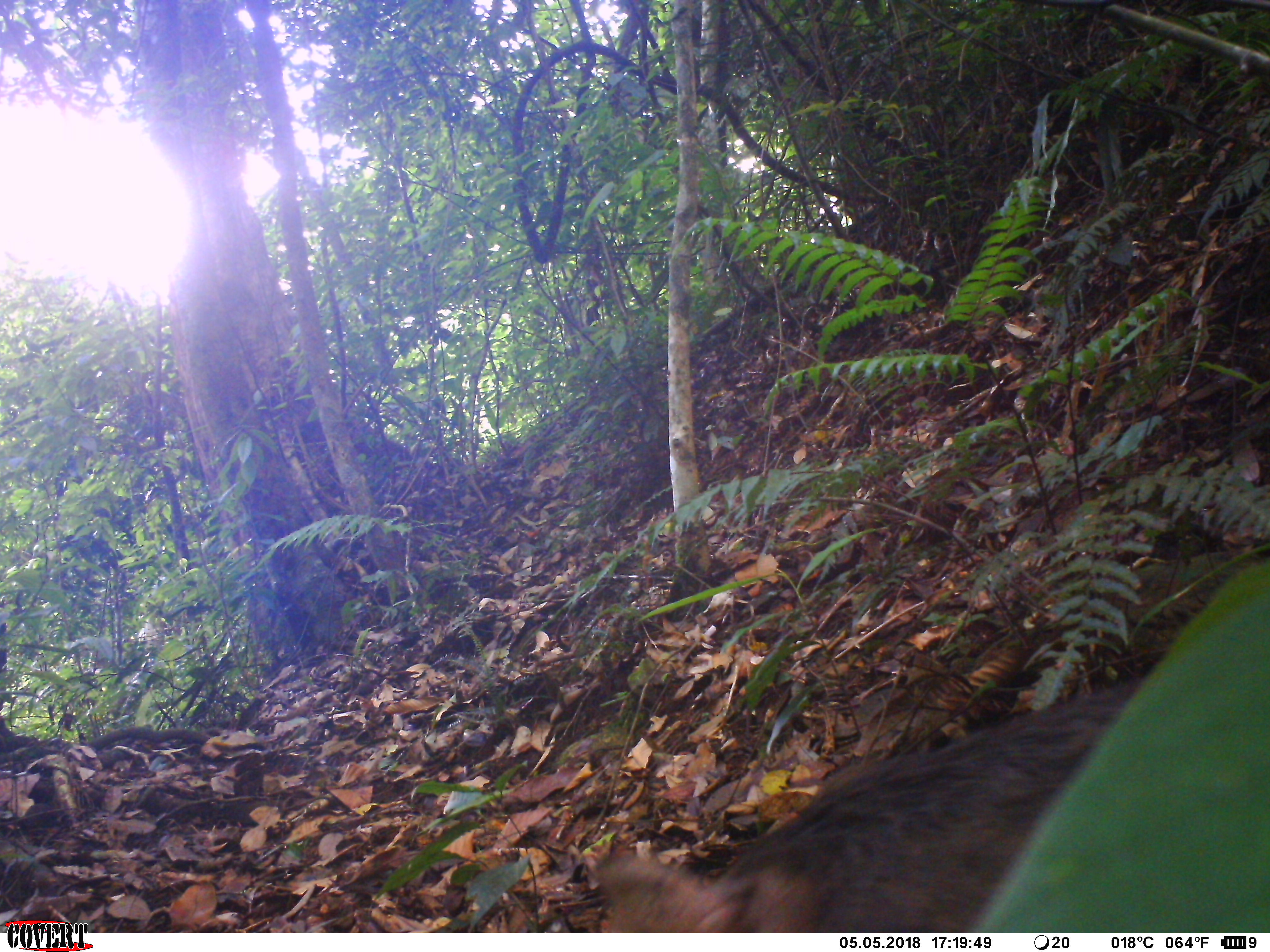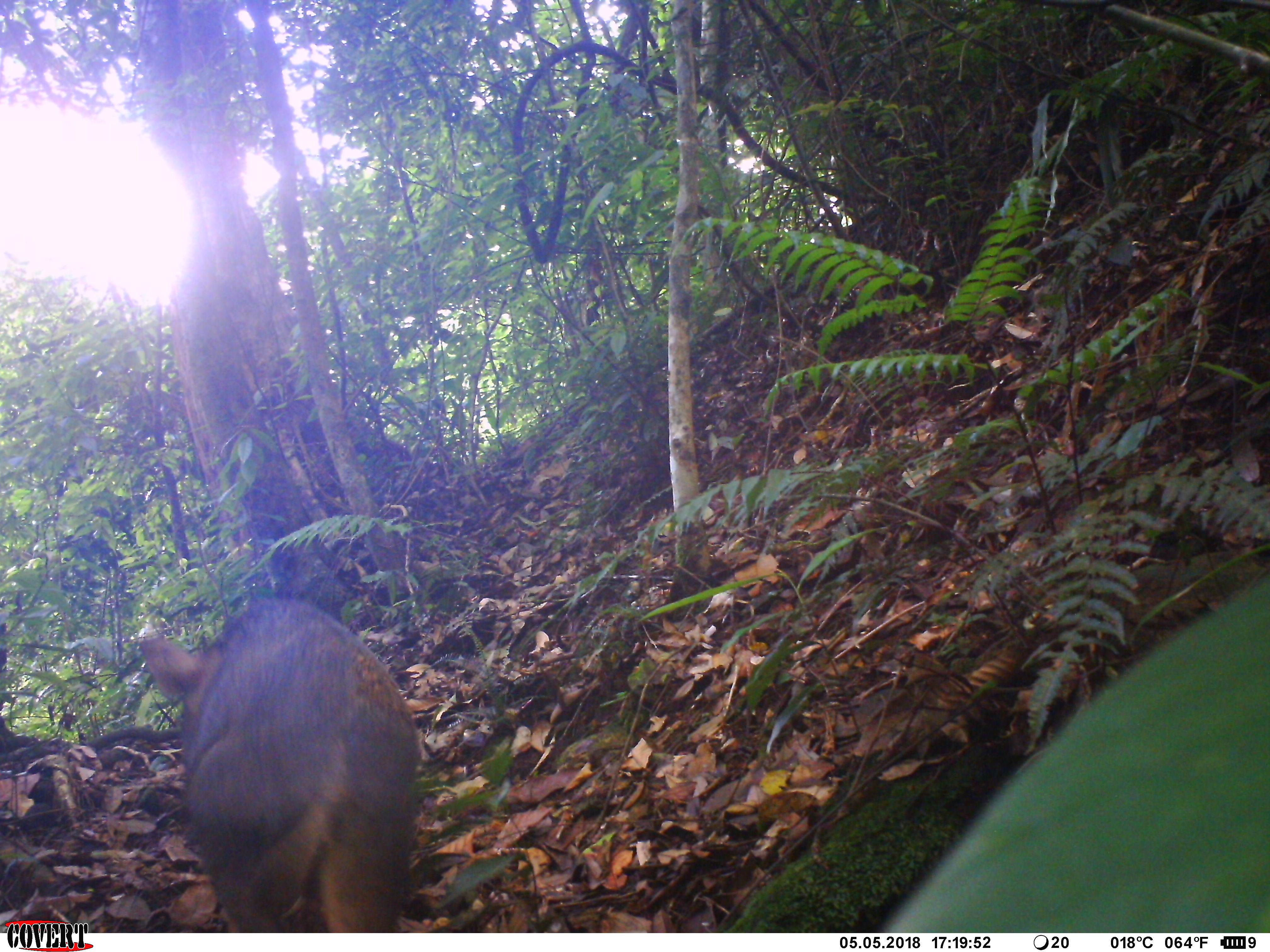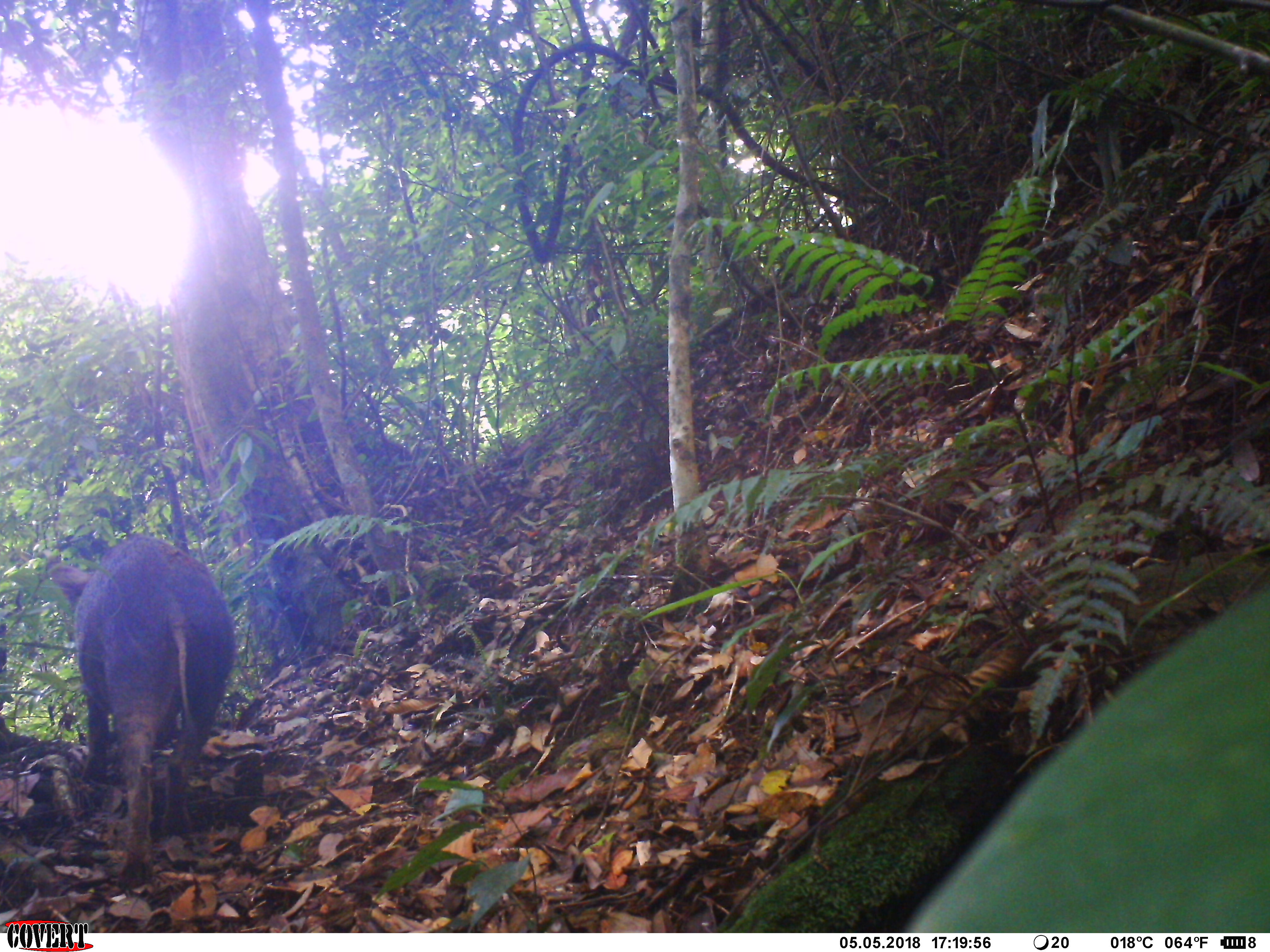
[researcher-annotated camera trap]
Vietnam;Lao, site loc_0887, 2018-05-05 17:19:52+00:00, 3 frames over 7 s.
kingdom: Animalia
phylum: Chordata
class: Mammalia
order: Artiodactyla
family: Suidae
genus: Sus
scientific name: Sus scrofa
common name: eurasian wild pig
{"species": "eurasian wild pig (Sus scrofa)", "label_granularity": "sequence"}